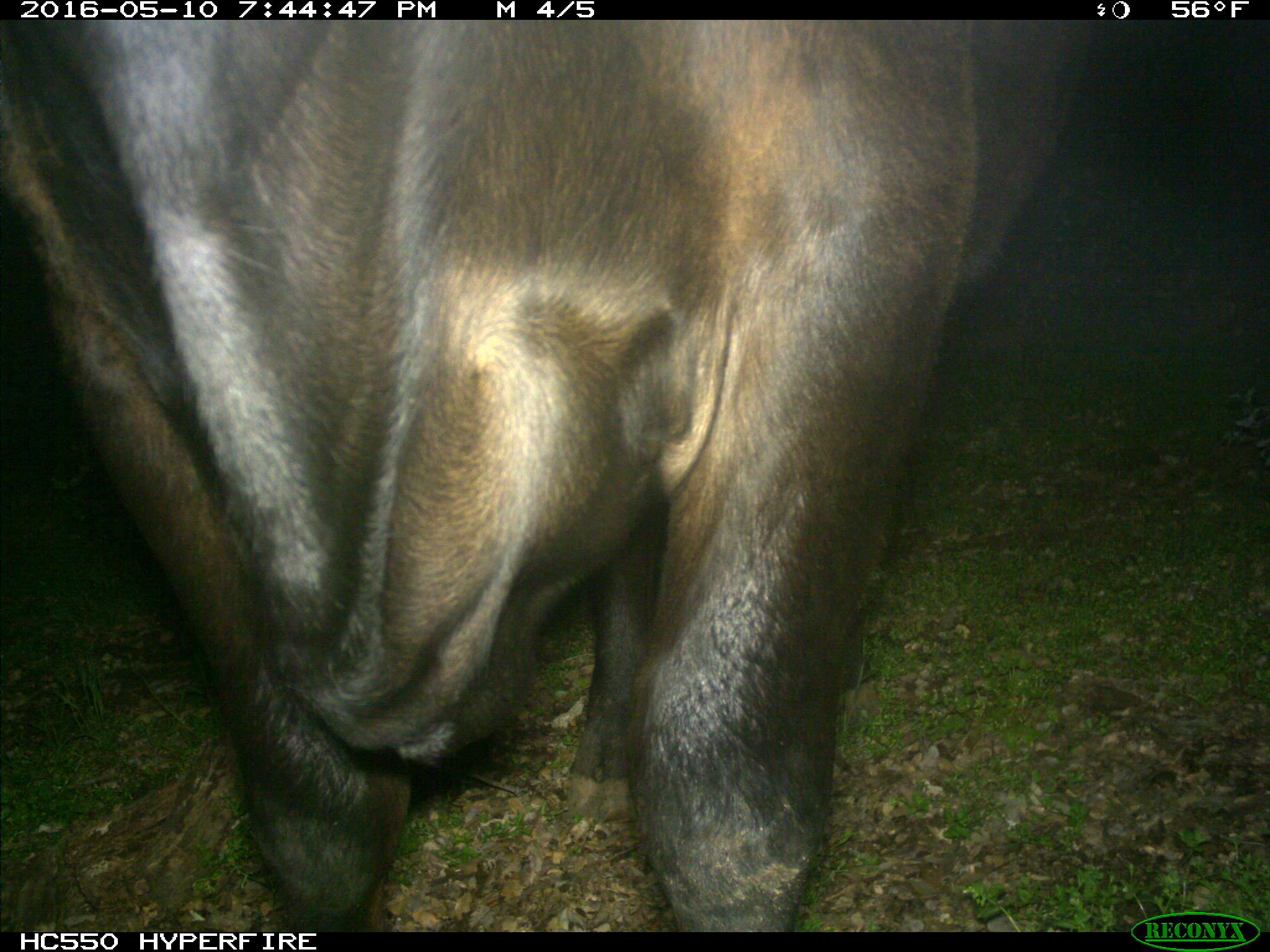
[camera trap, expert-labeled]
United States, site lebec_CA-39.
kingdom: Animalia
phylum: Chordata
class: Mammalia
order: Artiodactyla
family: Bovidae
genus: Bos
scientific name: Bos taurus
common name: domestic cow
Bos taurus (domestic cow).